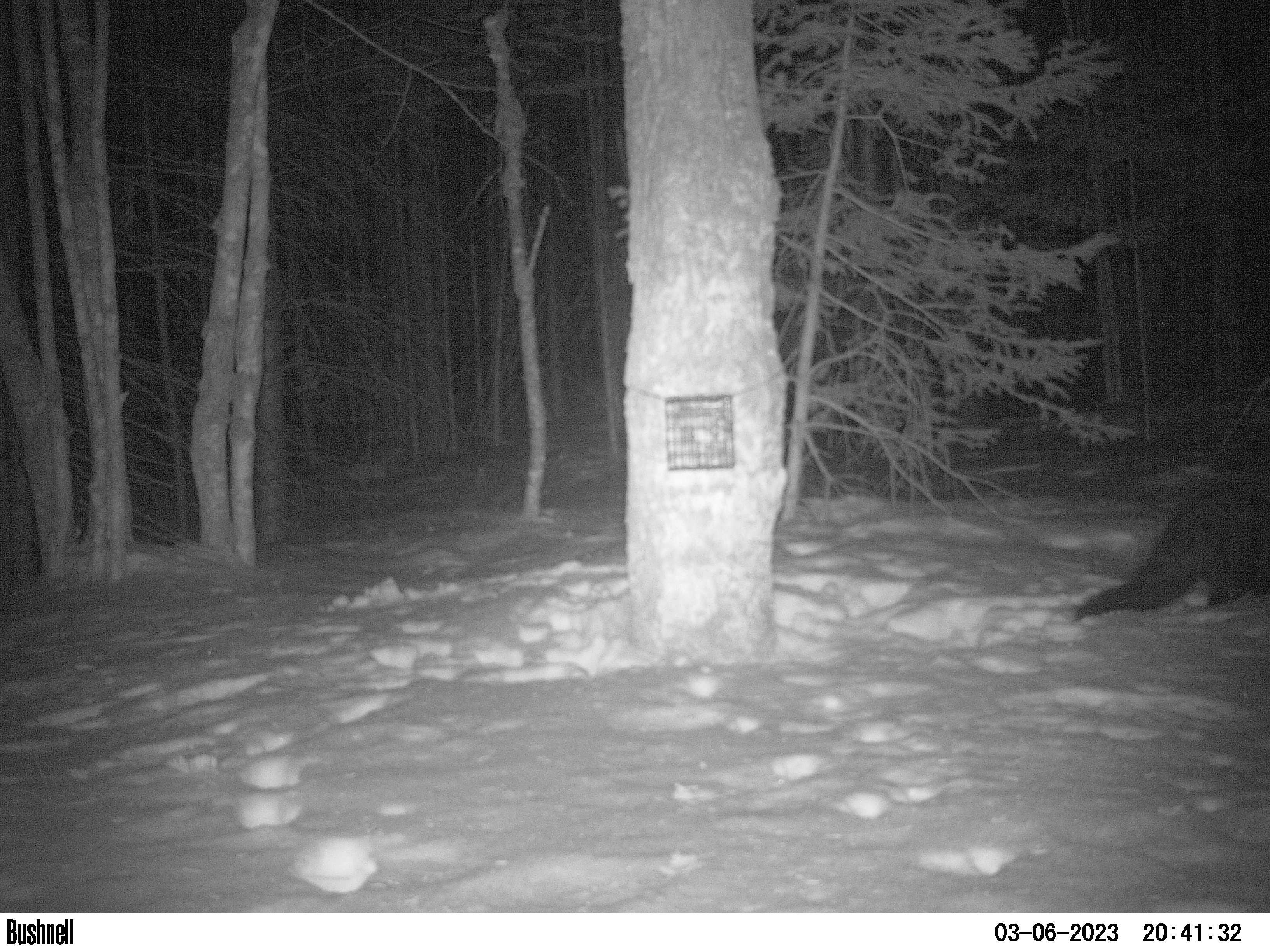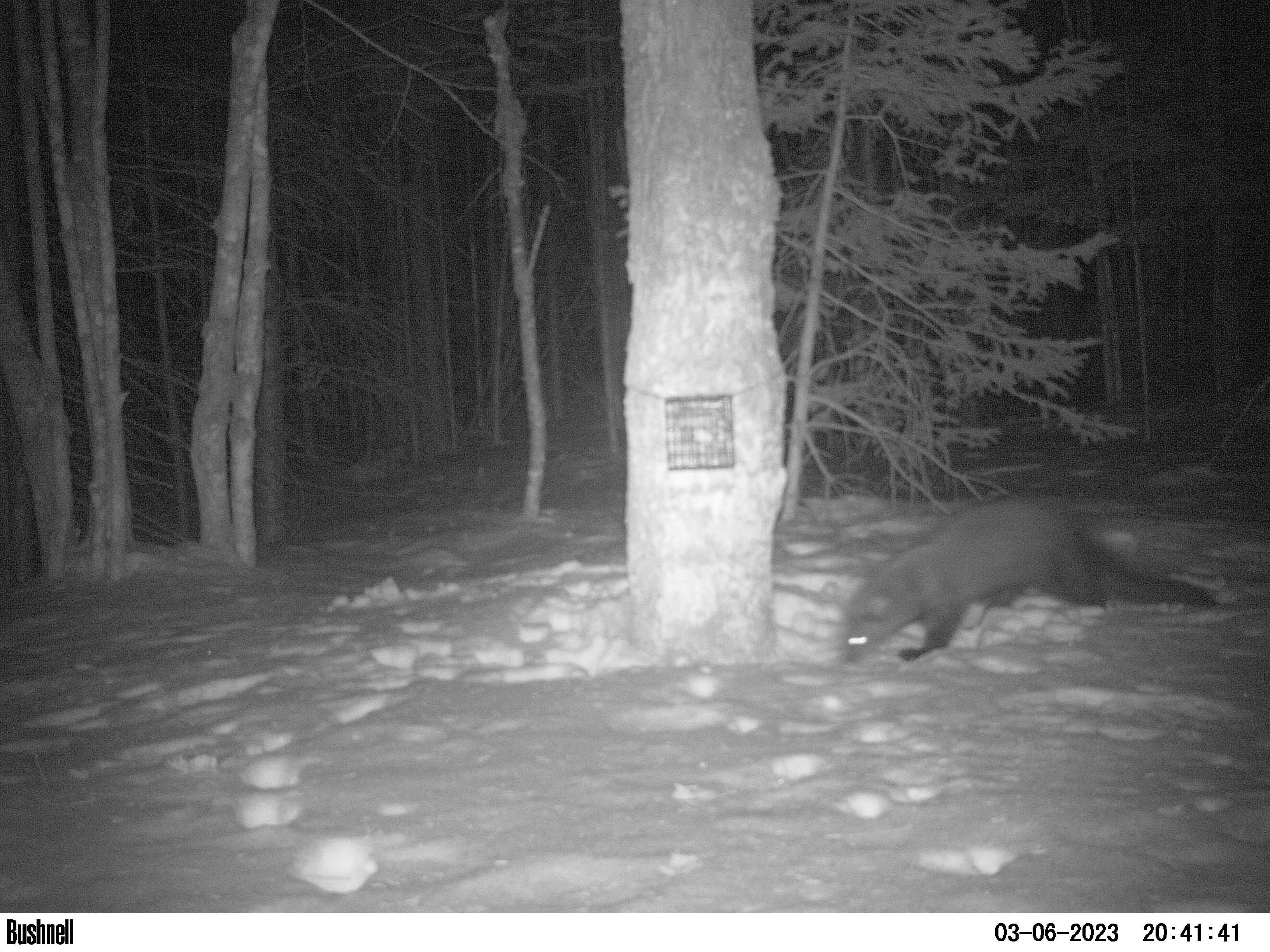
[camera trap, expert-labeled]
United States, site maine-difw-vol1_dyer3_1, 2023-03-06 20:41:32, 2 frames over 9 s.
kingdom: Animalia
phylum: Chordata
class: Mammalia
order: Carnivora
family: Mustelidae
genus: Pekania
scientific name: Pekania pennanti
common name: fisher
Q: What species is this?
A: Fisher (Pekania pennanti).